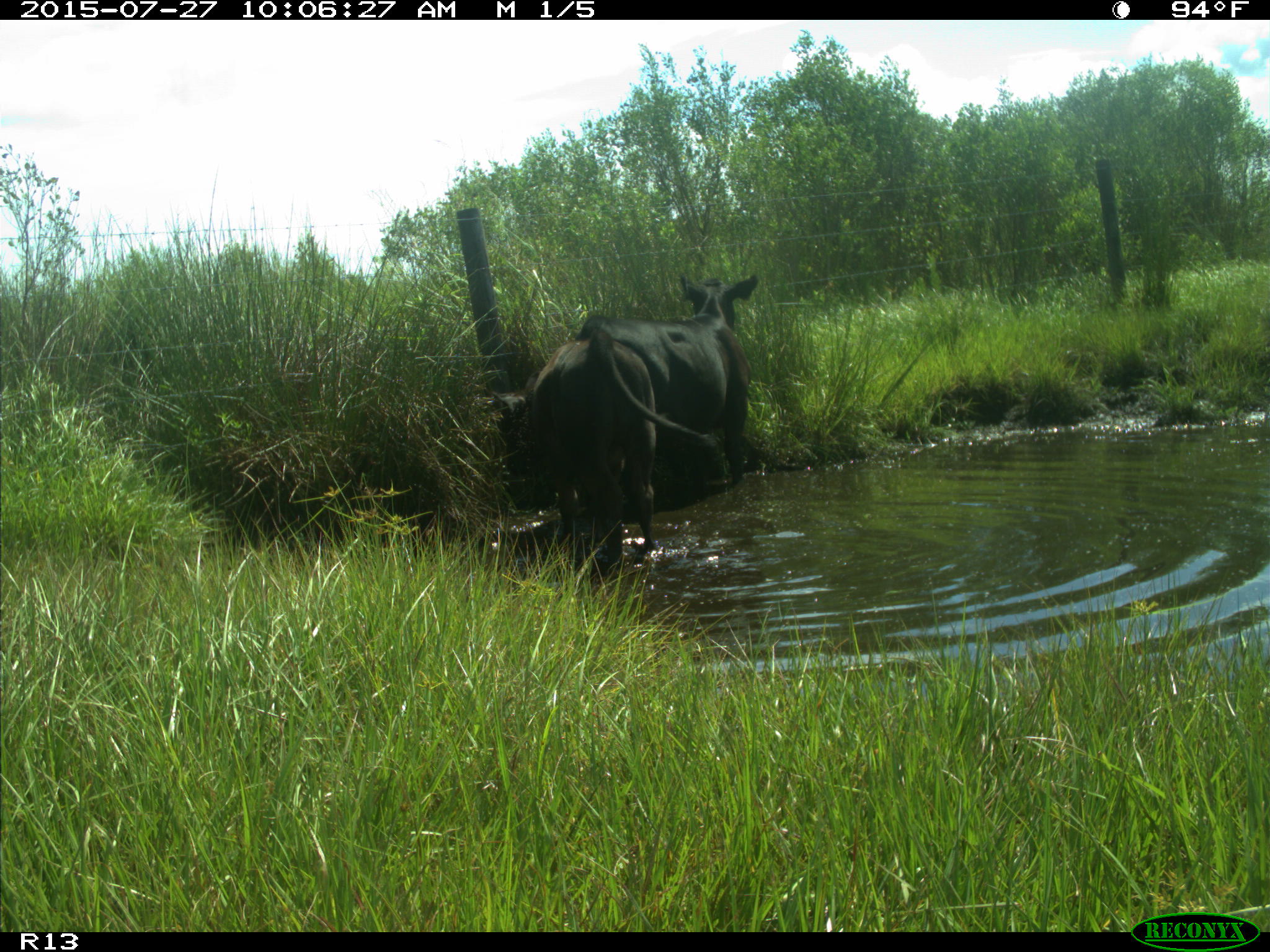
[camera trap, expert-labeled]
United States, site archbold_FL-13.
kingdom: Animalia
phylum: Chordata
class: Mammalia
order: Artiodactyla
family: Bovidae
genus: Bos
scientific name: Bos taurus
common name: domestic cow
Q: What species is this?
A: Bos taurus (domestic cow).